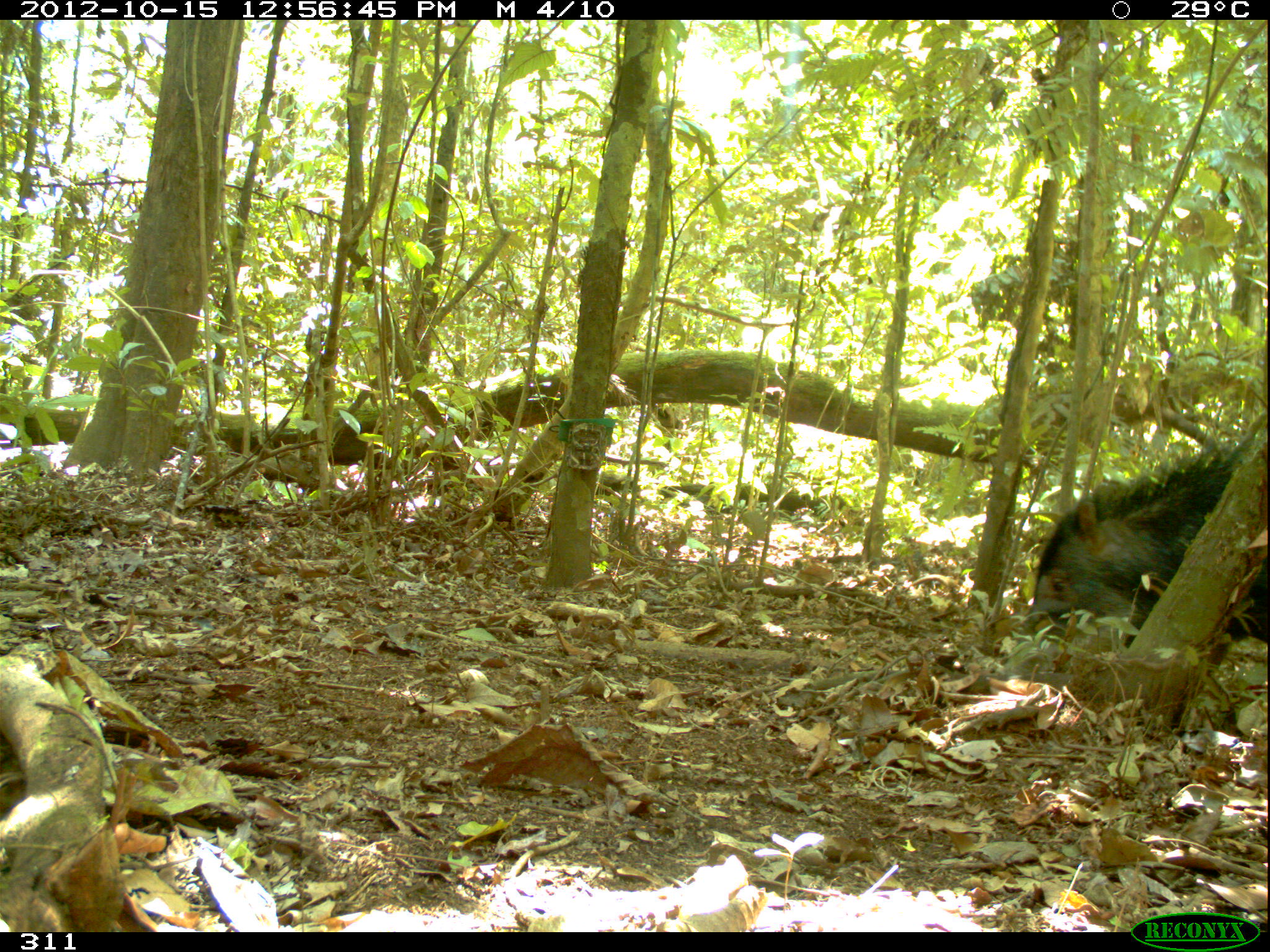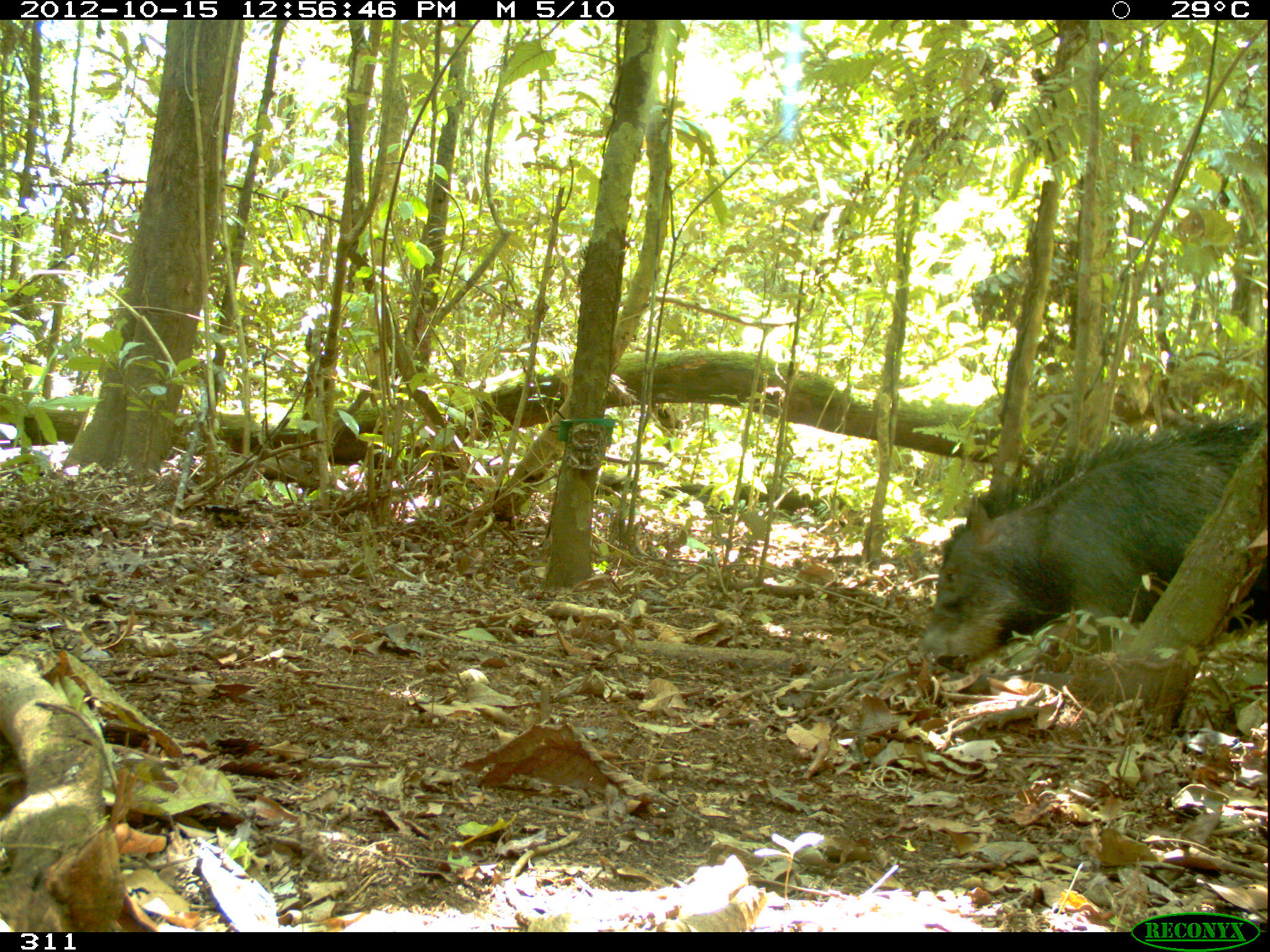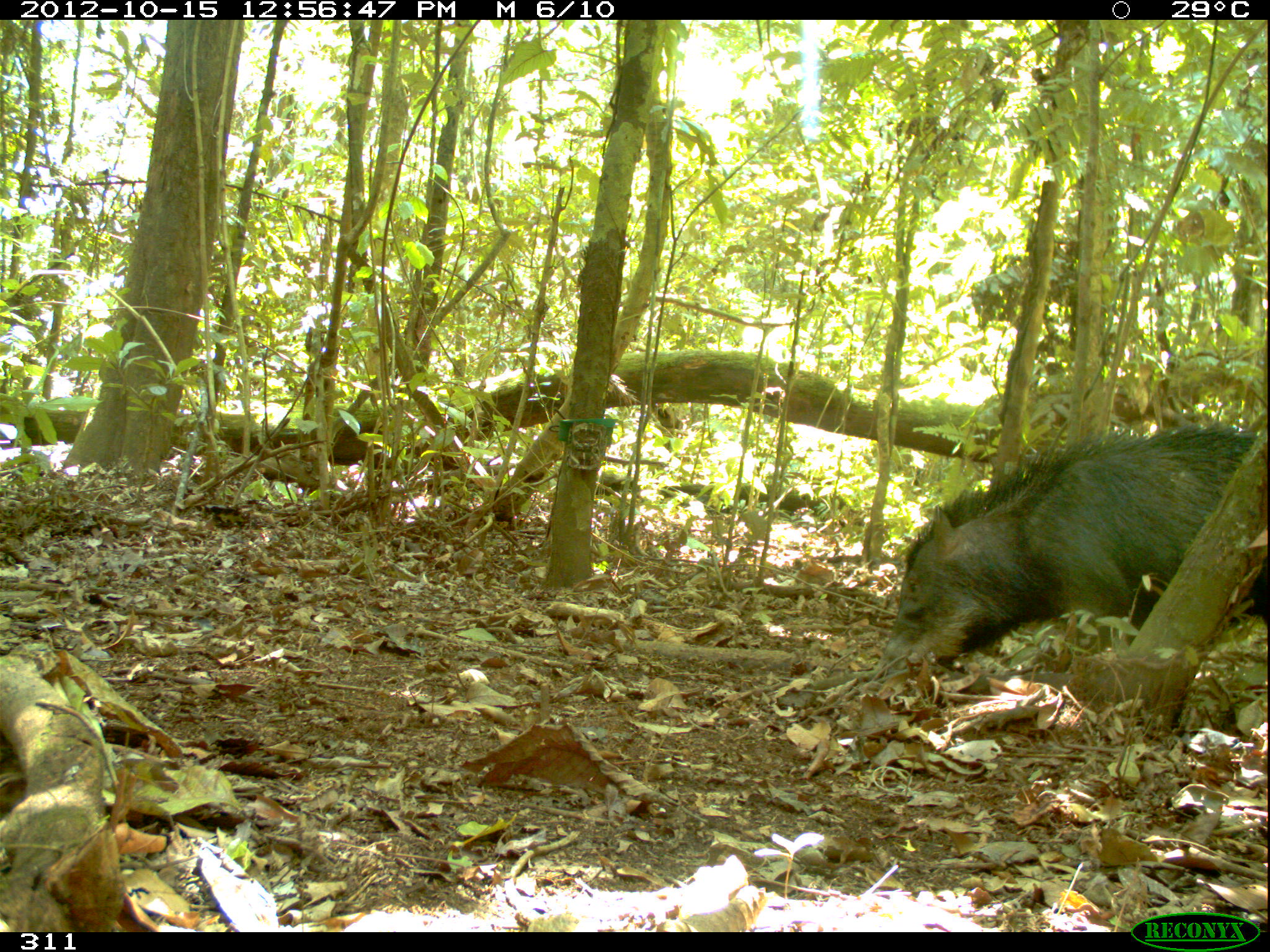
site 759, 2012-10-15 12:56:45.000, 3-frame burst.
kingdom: Animalia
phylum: Chordata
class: Mammalia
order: Artiodactyla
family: Tayassuidae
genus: Tayassu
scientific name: Tayassu pecari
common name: white-lipped peccary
Tayassu pecari (white-lipped peccary).